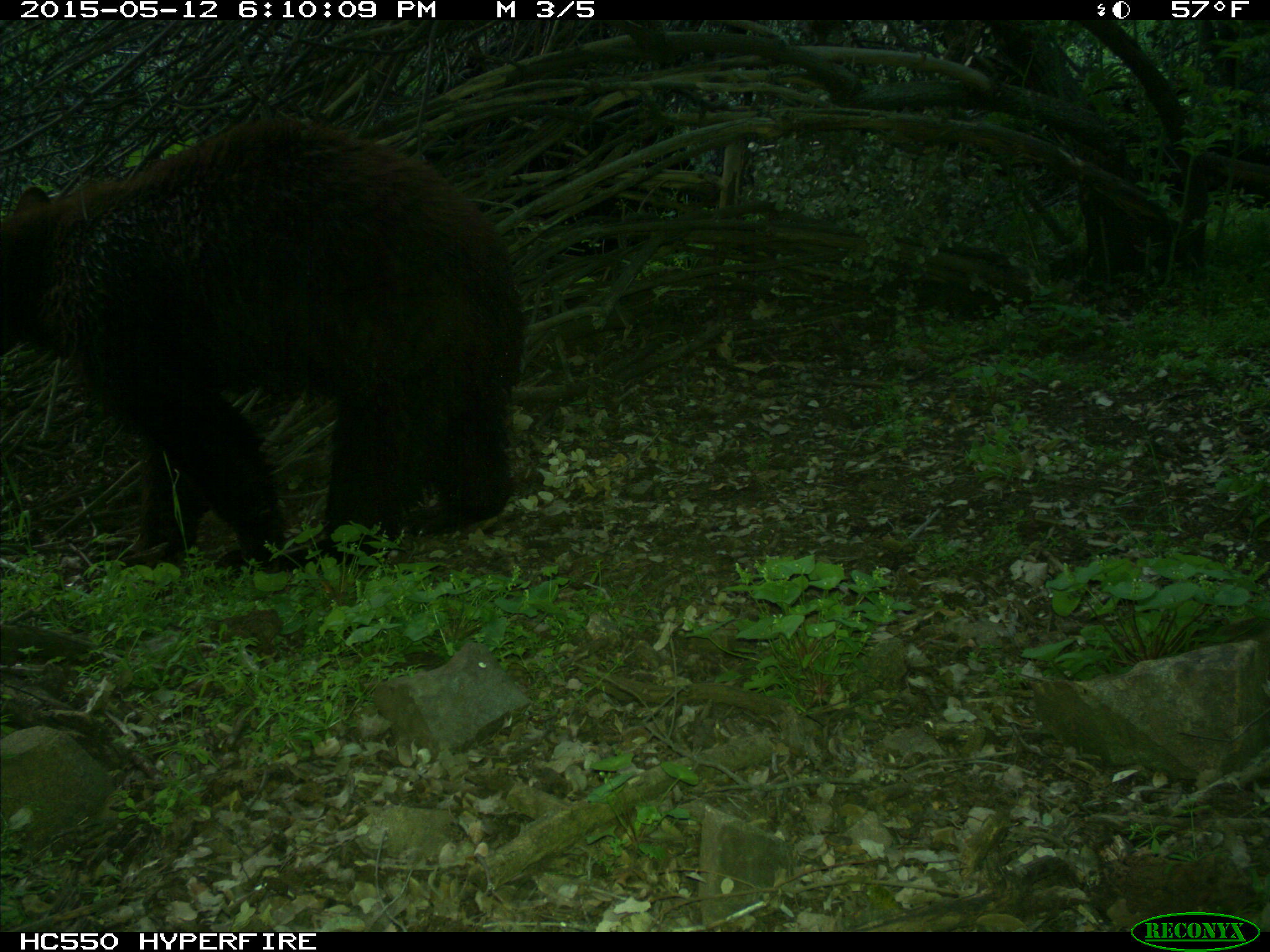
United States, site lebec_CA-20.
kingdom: Animalia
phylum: Chordata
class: Mammalia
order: Carnivora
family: Ursidae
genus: Ursus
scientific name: Ursus americanus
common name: american black bear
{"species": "Ursus americanus (american black bear)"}